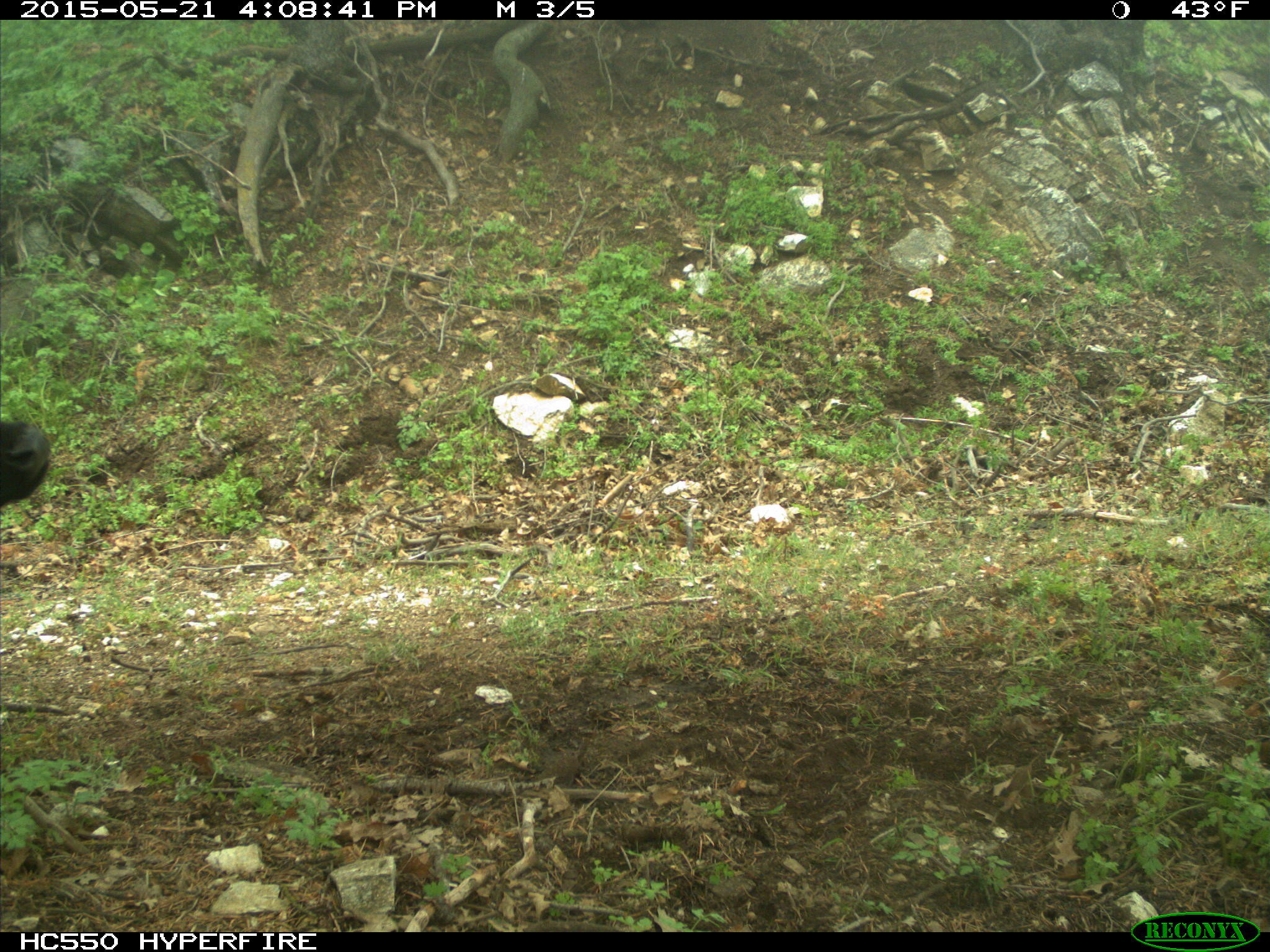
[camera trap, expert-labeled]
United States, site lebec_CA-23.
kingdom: Animalia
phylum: Chordata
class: Mammalia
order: Artiodactyla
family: Bovidae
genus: Bos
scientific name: Bos taurus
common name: domestic cow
Bos taurus (domestic cow).